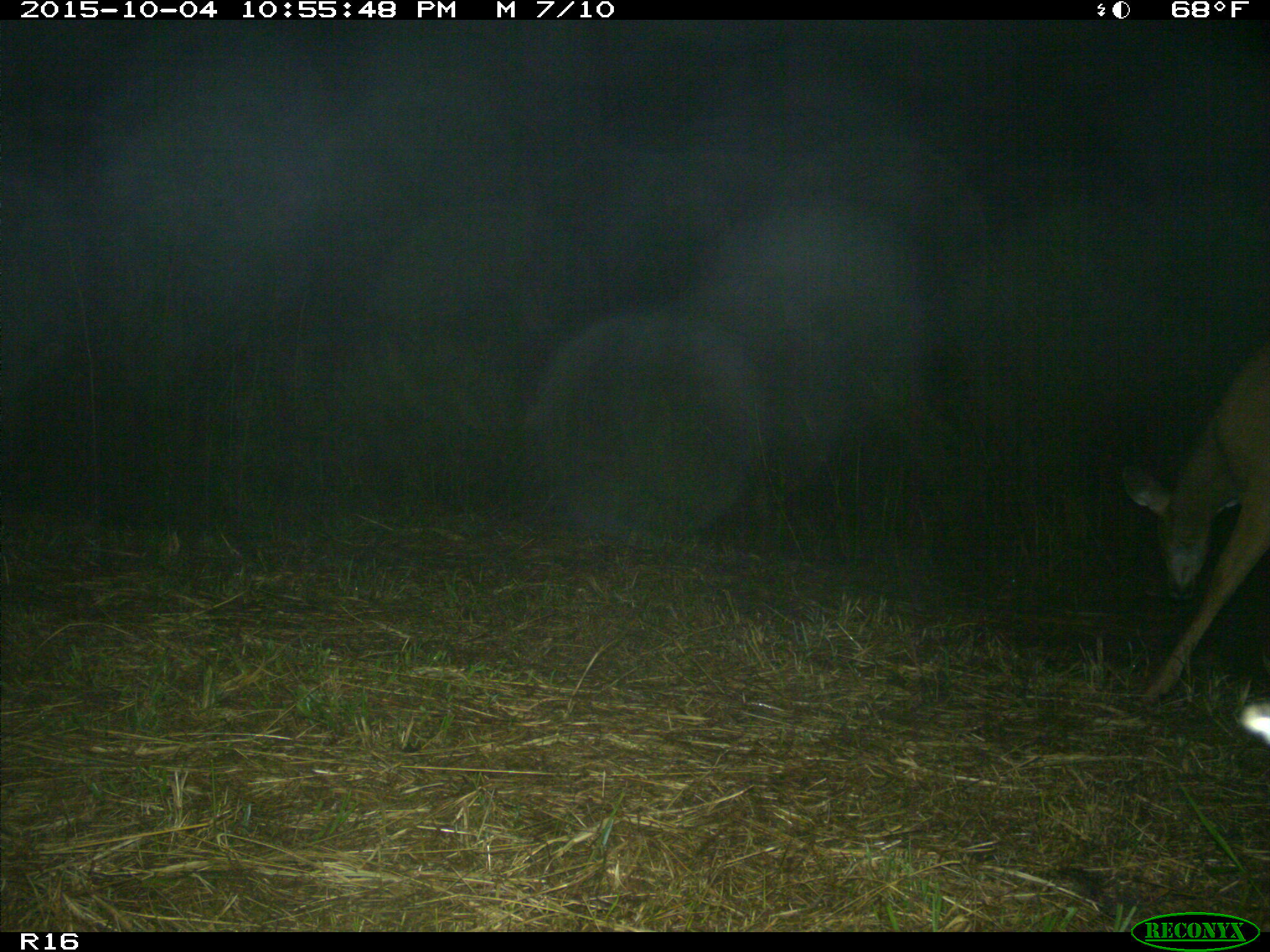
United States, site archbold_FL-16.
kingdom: Animalia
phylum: Chordata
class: Mammalia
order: Artiodactyla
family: Cervidae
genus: Odocoileus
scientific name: Odocoileus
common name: deer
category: unidentified deer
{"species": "unidentified deer (deer) (Odocoileus)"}